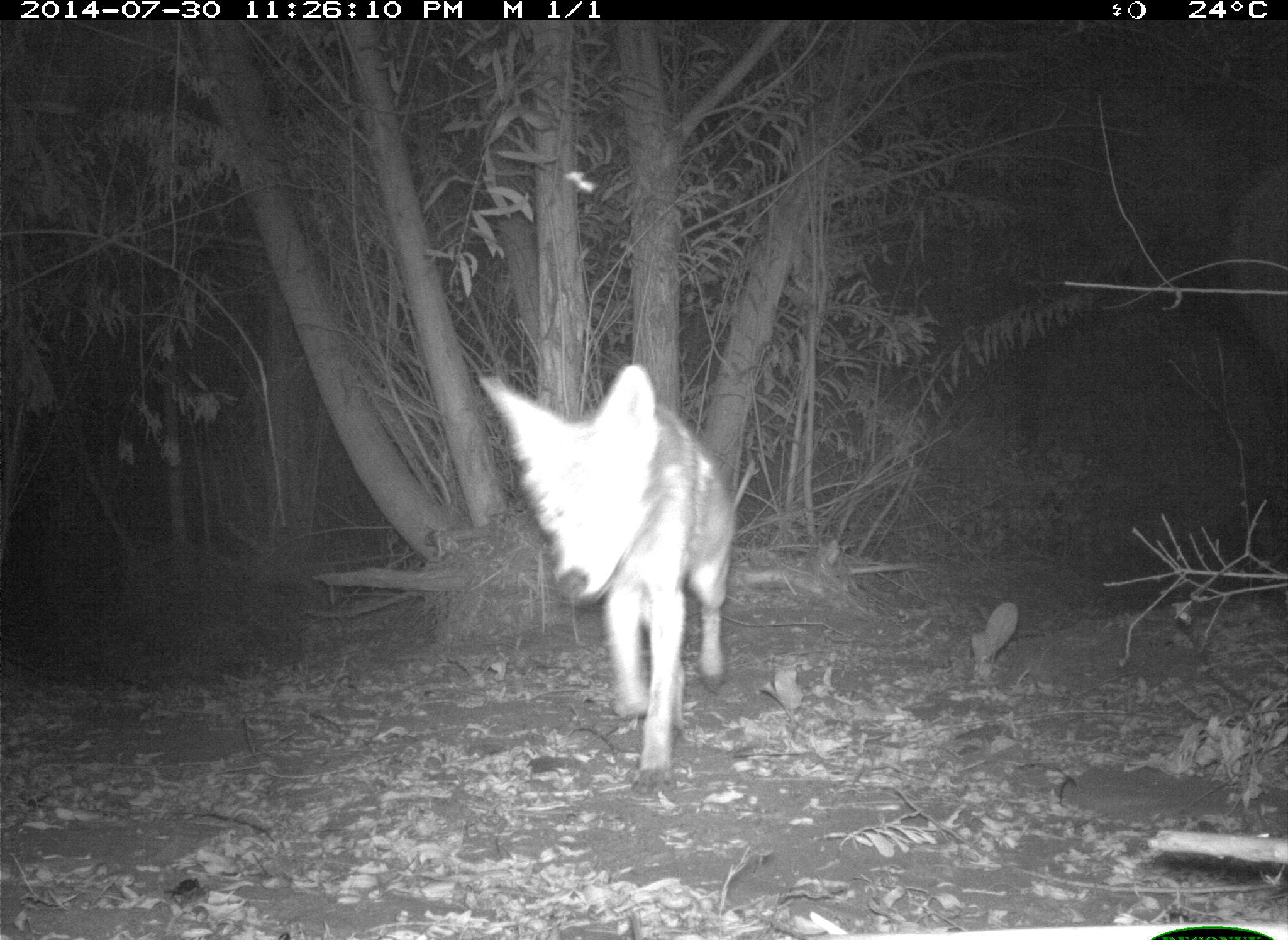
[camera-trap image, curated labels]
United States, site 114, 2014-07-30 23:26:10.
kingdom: Animalia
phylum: Chordata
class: Mammalia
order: Carnivora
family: Canidae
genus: Canis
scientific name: Canis latrans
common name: coyote